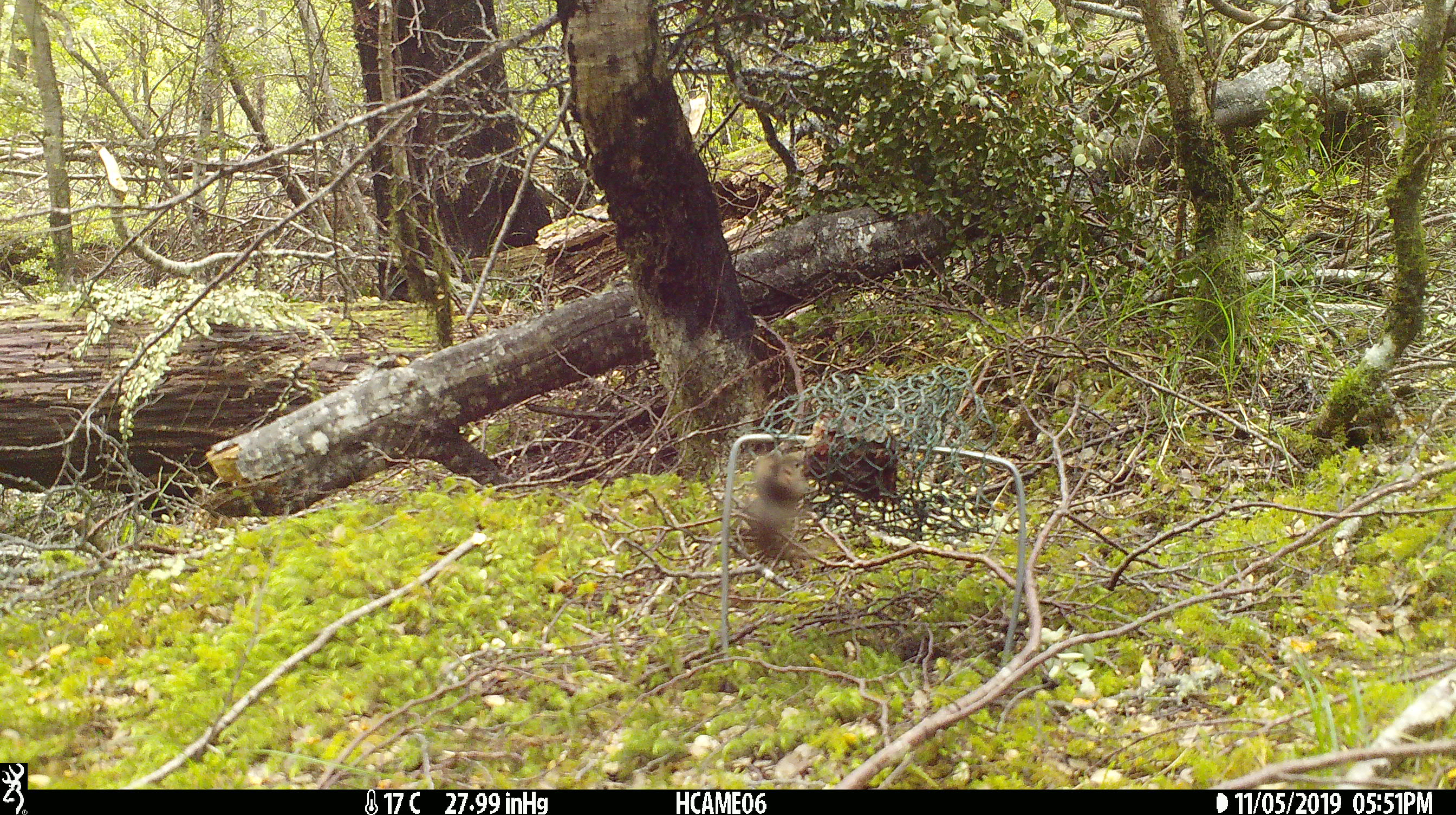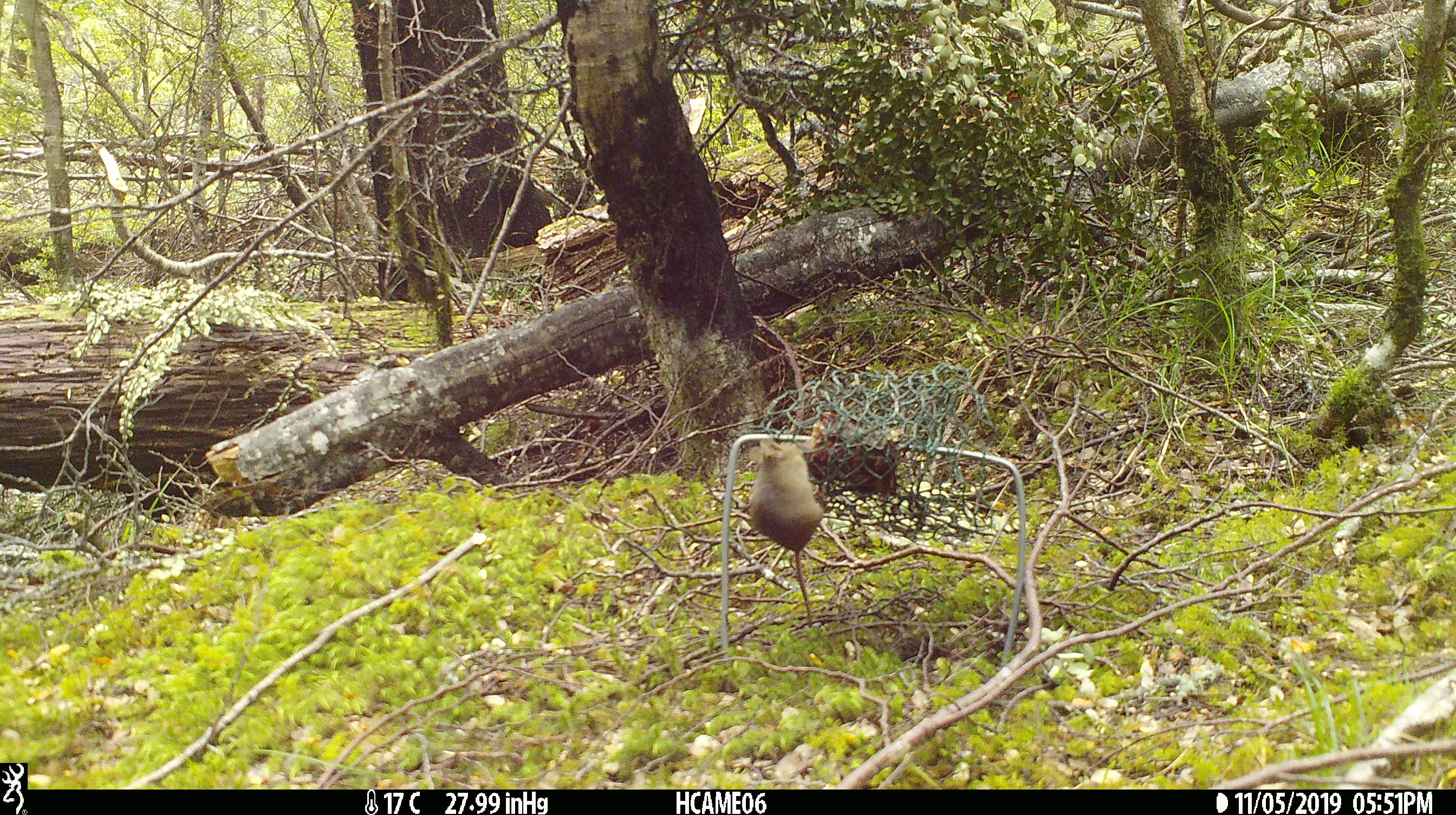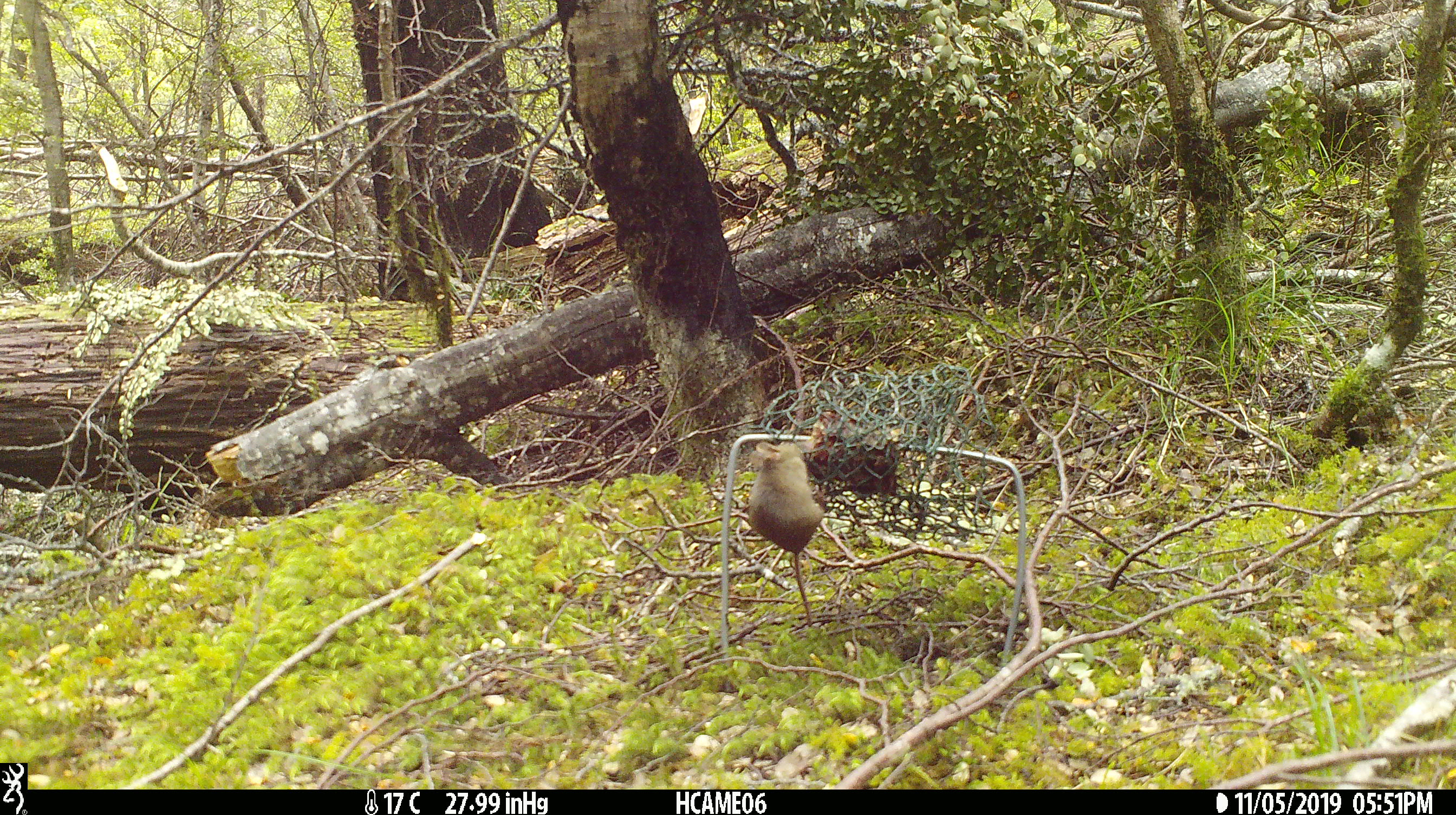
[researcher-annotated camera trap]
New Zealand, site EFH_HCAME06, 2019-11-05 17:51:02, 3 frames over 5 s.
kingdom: Animalia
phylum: Chordata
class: Mammalia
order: Rodentia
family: Muridae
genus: Mus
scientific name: Mus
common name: mouse